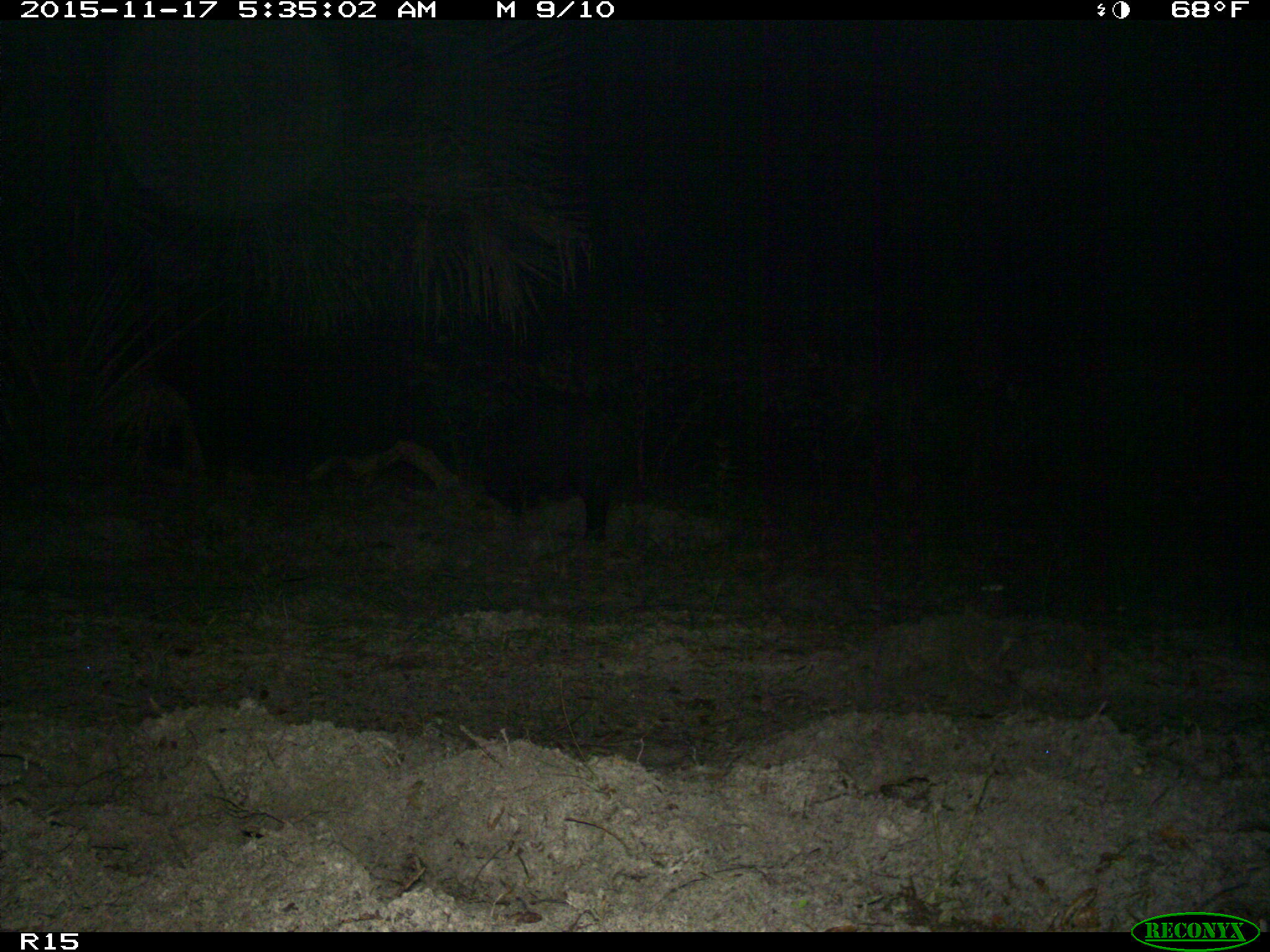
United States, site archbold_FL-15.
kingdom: Animalia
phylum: Chordata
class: Mammalia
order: Artiodactyla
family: Suidae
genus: Sus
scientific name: Sus scrofa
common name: wild boar